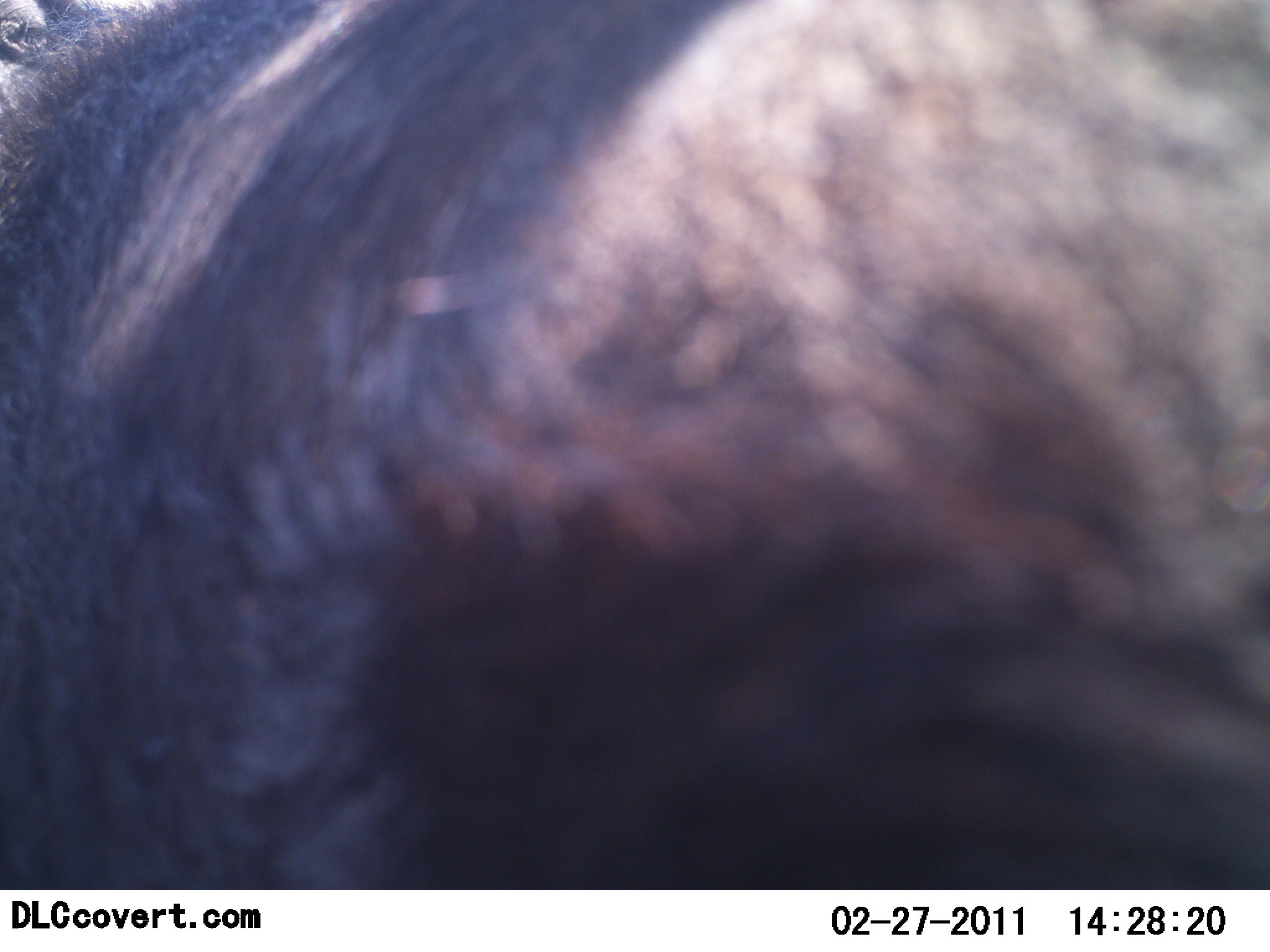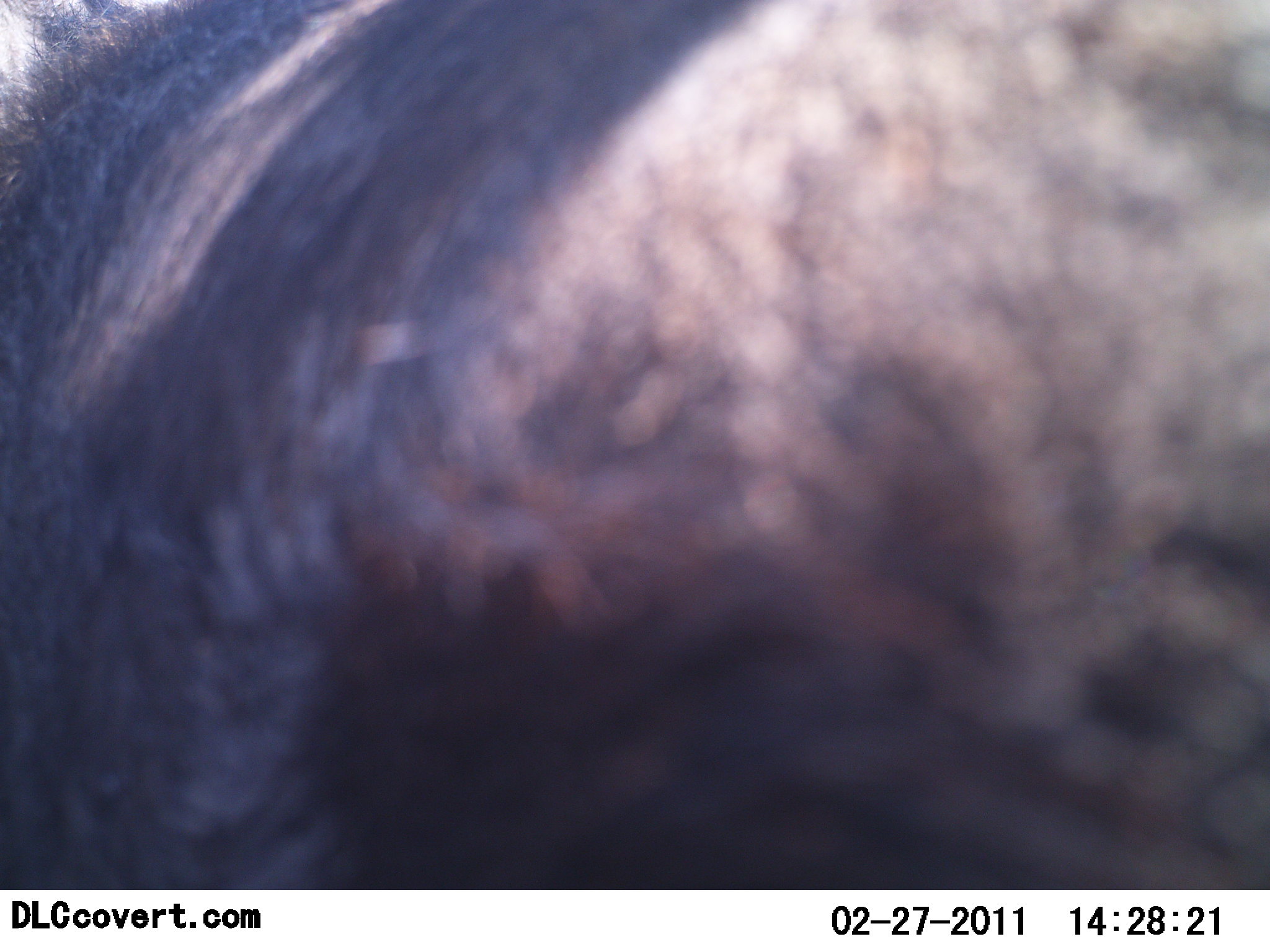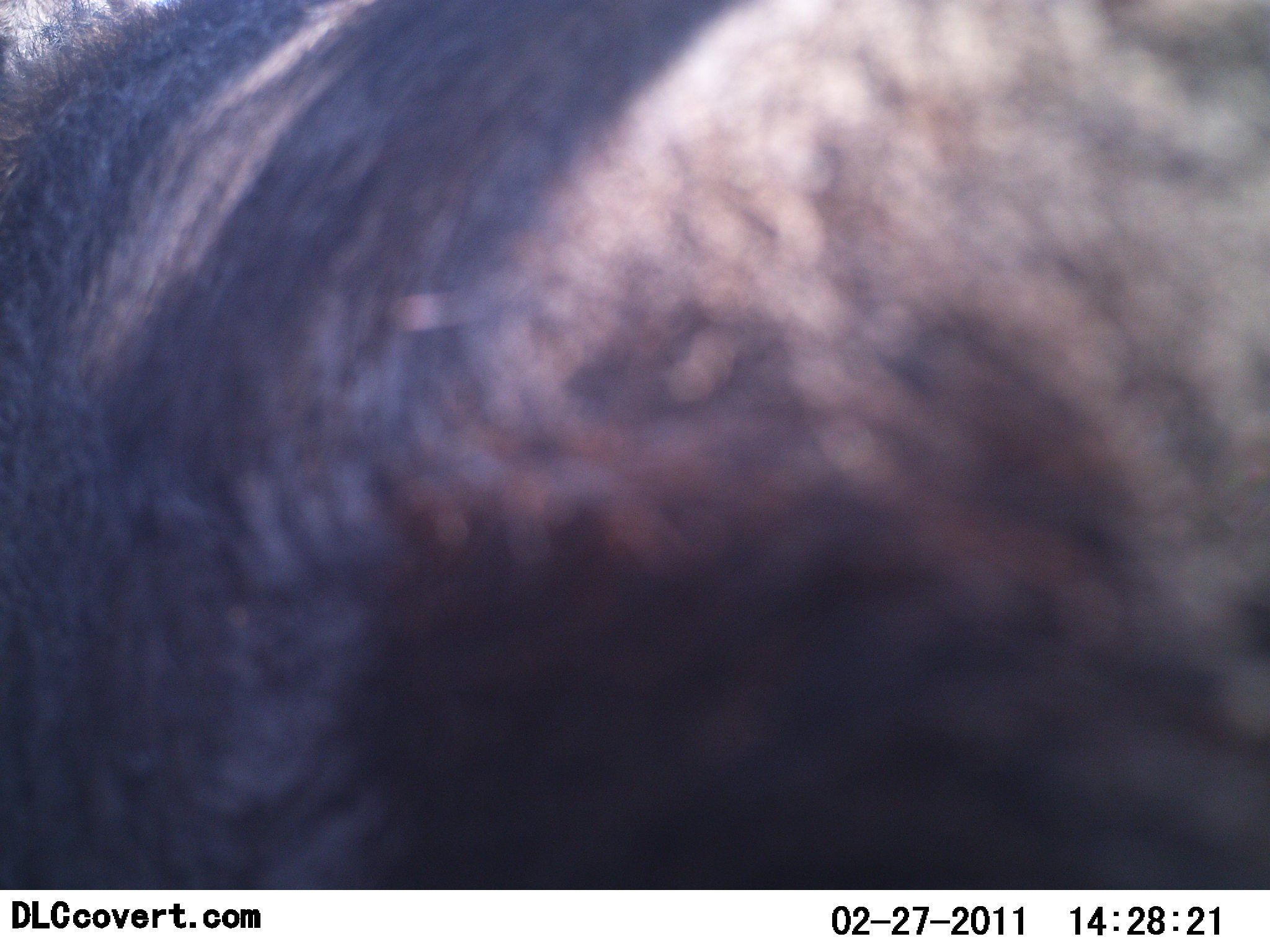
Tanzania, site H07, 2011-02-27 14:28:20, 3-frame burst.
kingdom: Animalia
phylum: Chordata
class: Mammalia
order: Artiodactyla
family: Bovidae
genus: Connochaetes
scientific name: Connochaetes taurinus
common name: blue wildebeest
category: wildebeest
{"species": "wildebeest (blue wildebeest) (Connochaetes taurinus)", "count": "1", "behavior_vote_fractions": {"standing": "80%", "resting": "0%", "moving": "20%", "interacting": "0%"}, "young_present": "0%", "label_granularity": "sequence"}